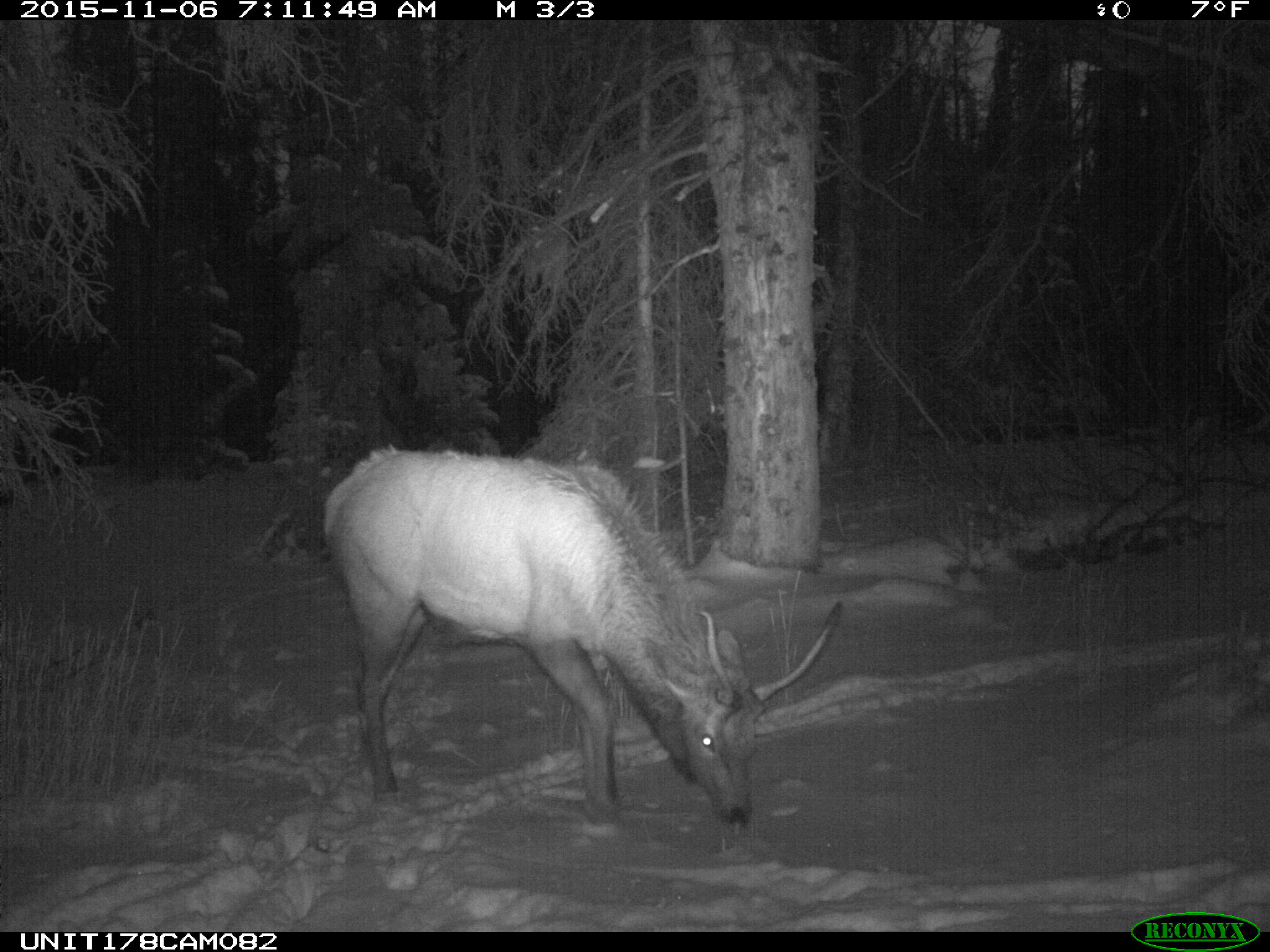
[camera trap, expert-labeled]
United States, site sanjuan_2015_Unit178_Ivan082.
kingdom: Animalia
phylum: Chordata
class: Mammalia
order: Artiodactyla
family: Cervidae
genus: Cervus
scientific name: Cervus elaphus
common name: red deer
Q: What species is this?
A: Cervus elaphus (red deer).